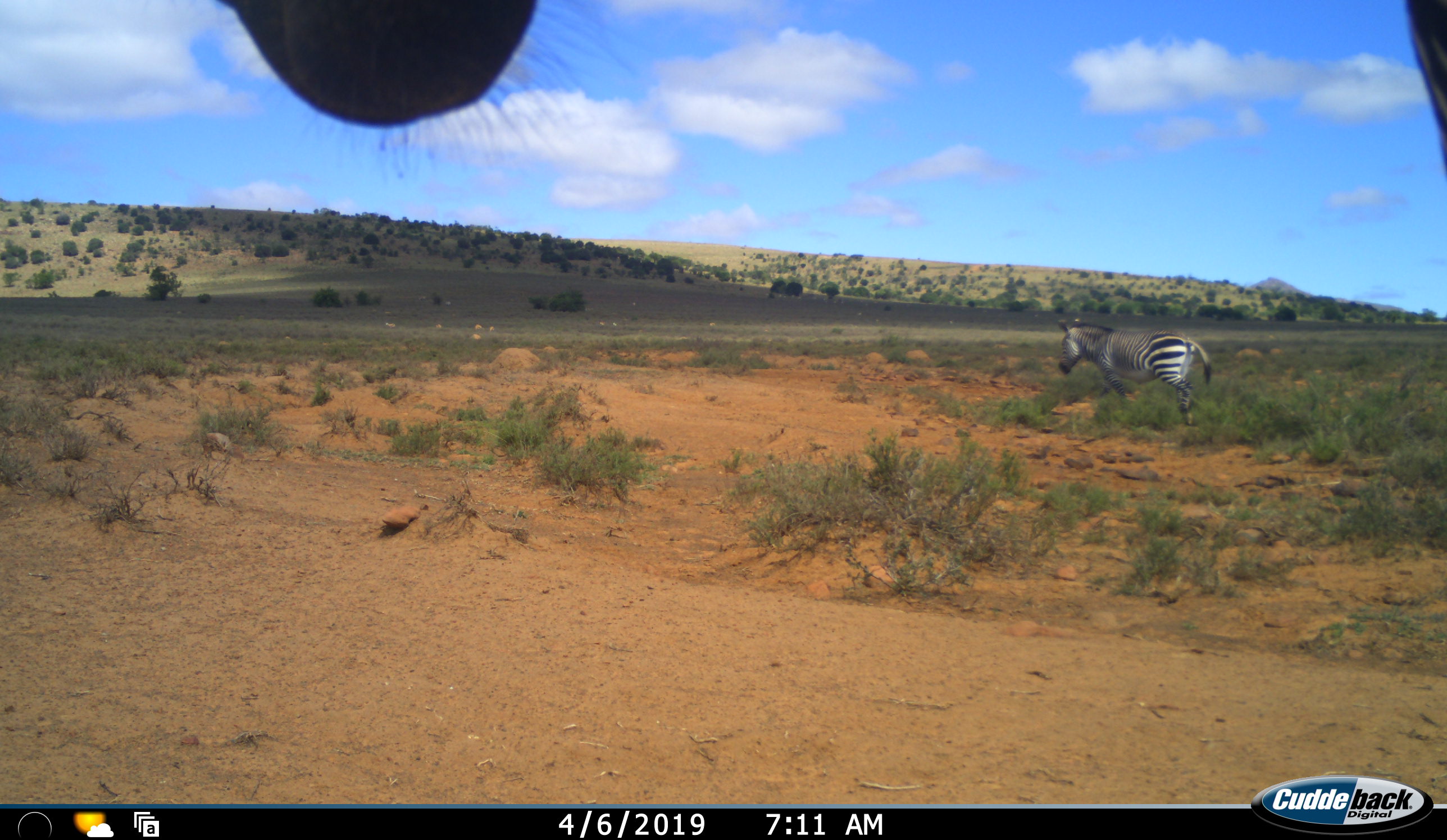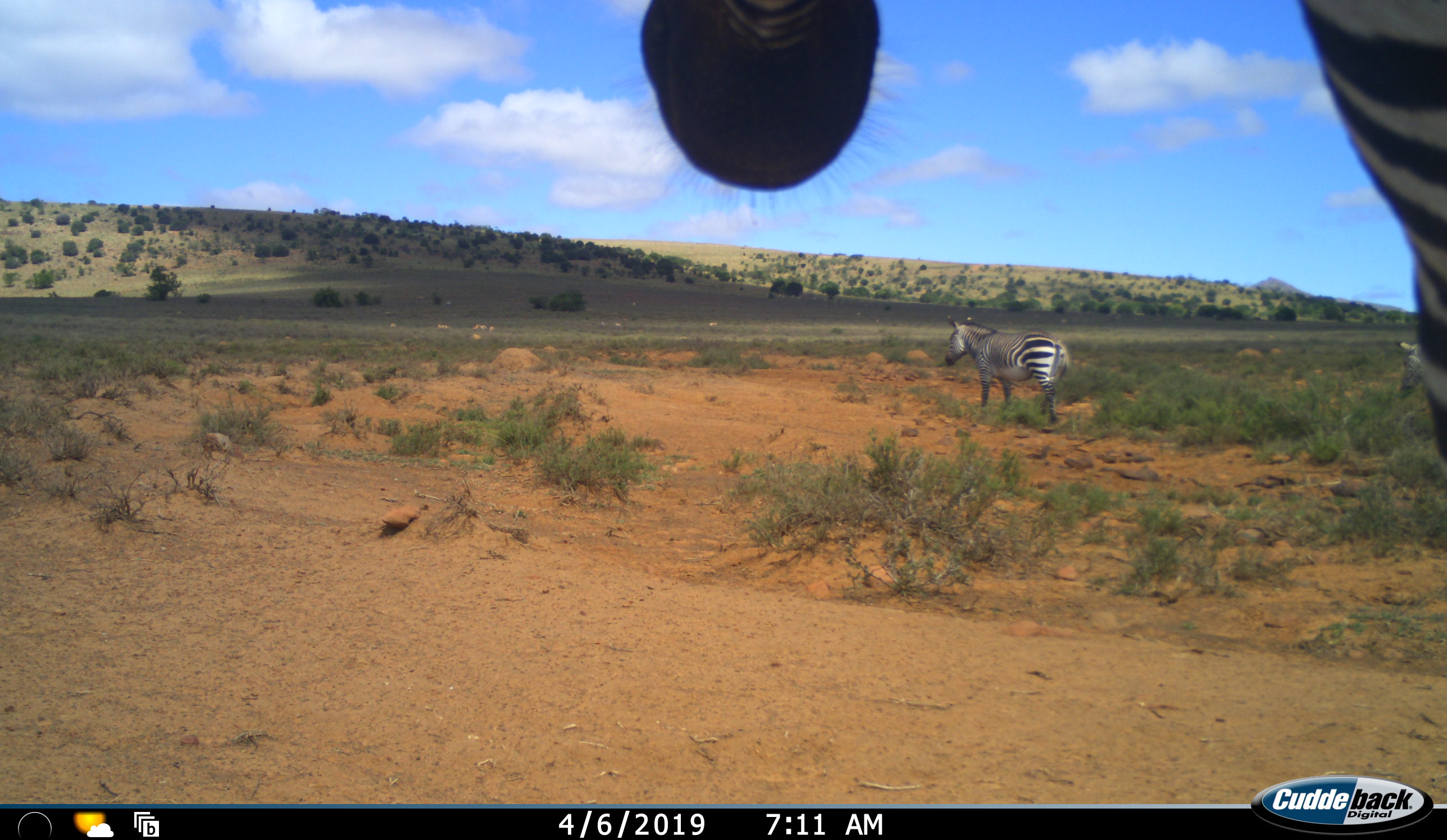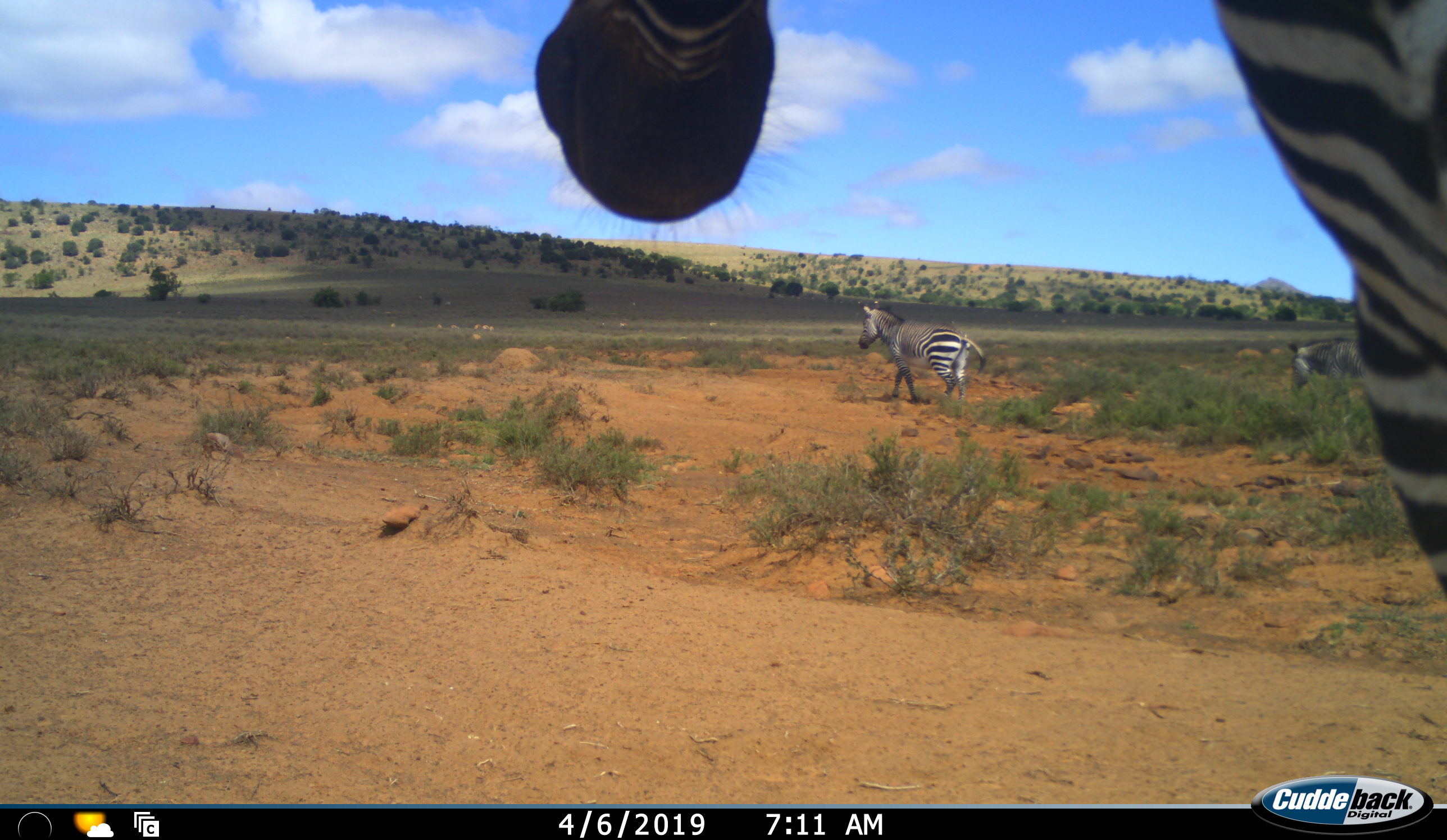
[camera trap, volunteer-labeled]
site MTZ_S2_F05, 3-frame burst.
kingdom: Animalia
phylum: Chordata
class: Mammalia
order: Perissodactyla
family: Equidae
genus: Equus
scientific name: Equus zebra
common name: mountain zebra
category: zebramountain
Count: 3.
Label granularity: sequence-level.